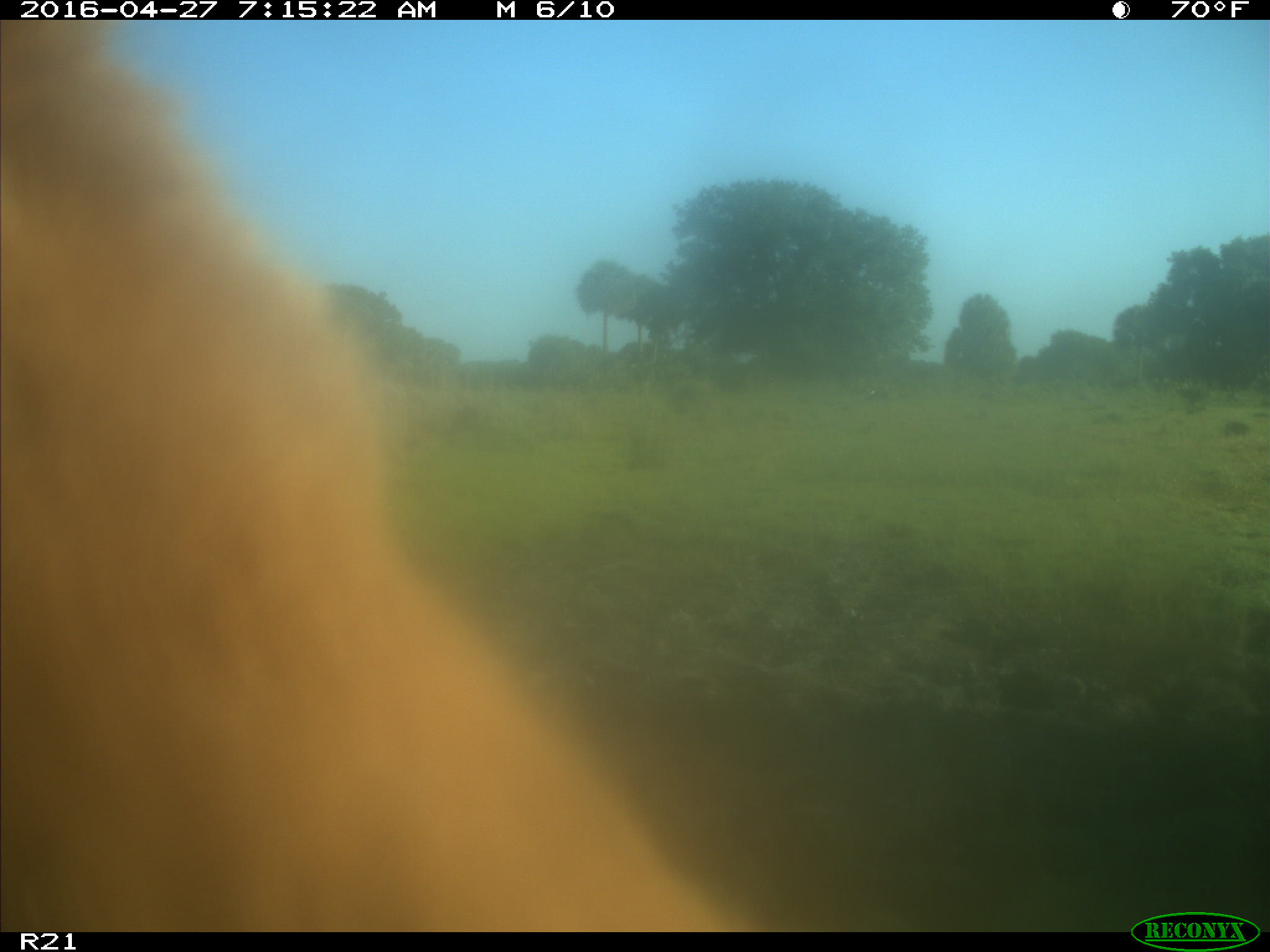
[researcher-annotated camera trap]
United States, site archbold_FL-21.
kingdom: Animalia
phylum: Chordata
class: Mammalia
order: Artiodactyla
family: Bovidae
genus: Bos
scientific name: Bos taurus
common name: domestic cow